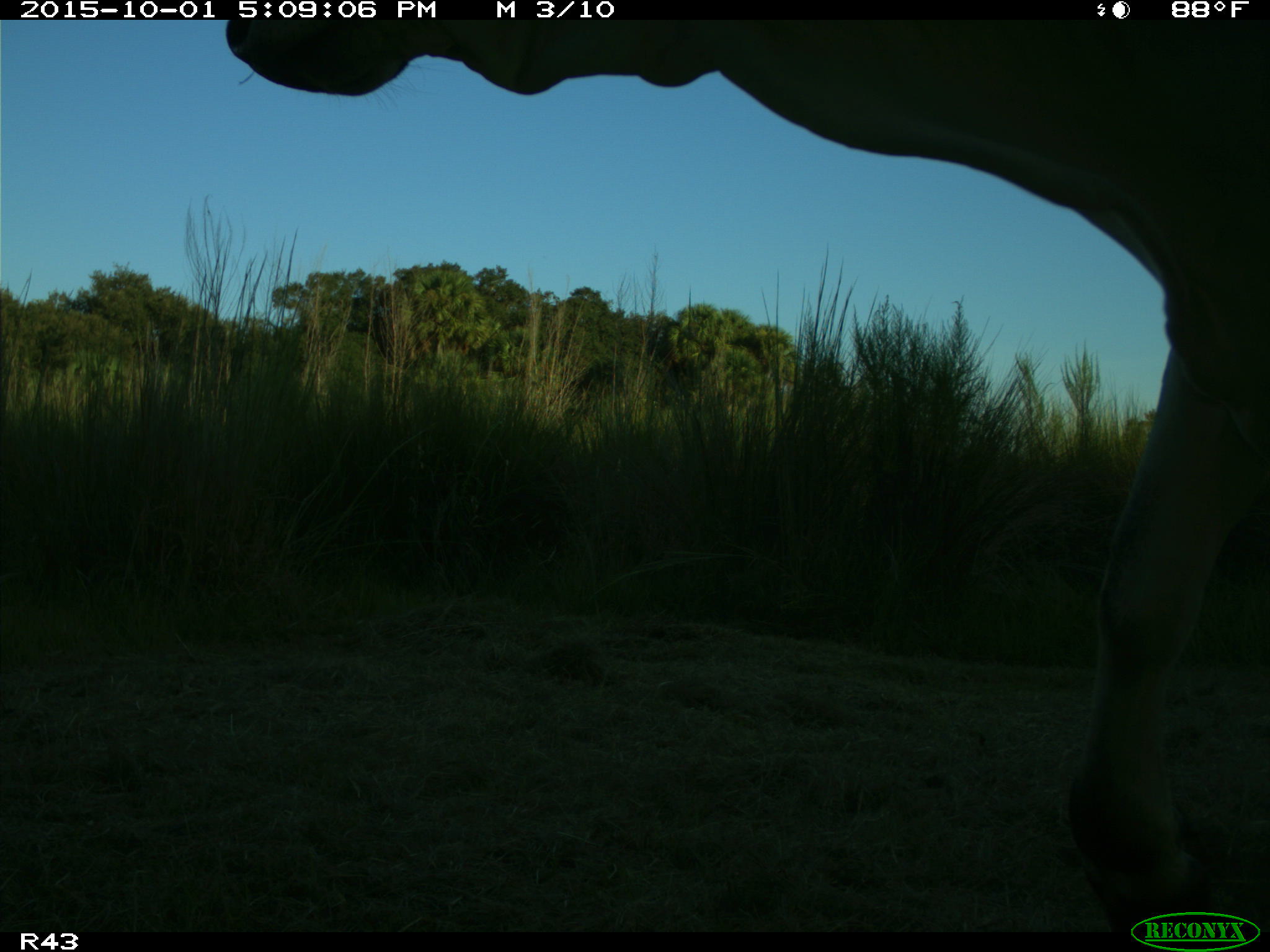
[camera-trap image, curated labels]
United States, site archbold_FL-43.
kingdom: Animalia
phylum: Chordata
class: Mammalia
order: Artiodactyla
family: Bovidae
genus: Bos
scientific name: Bos taurus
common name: domestic cow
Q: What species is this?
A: Bos taurus (domestic cow).